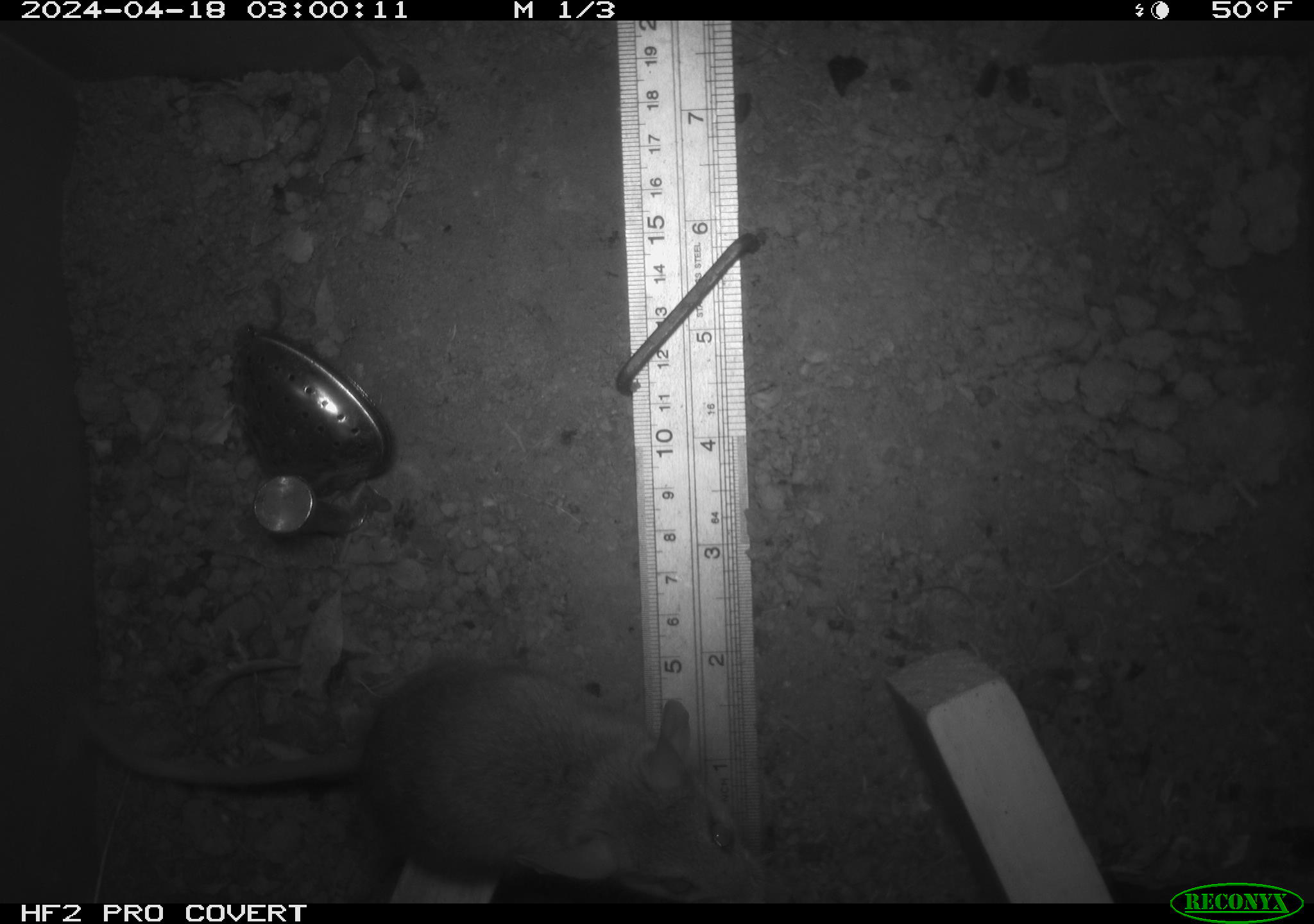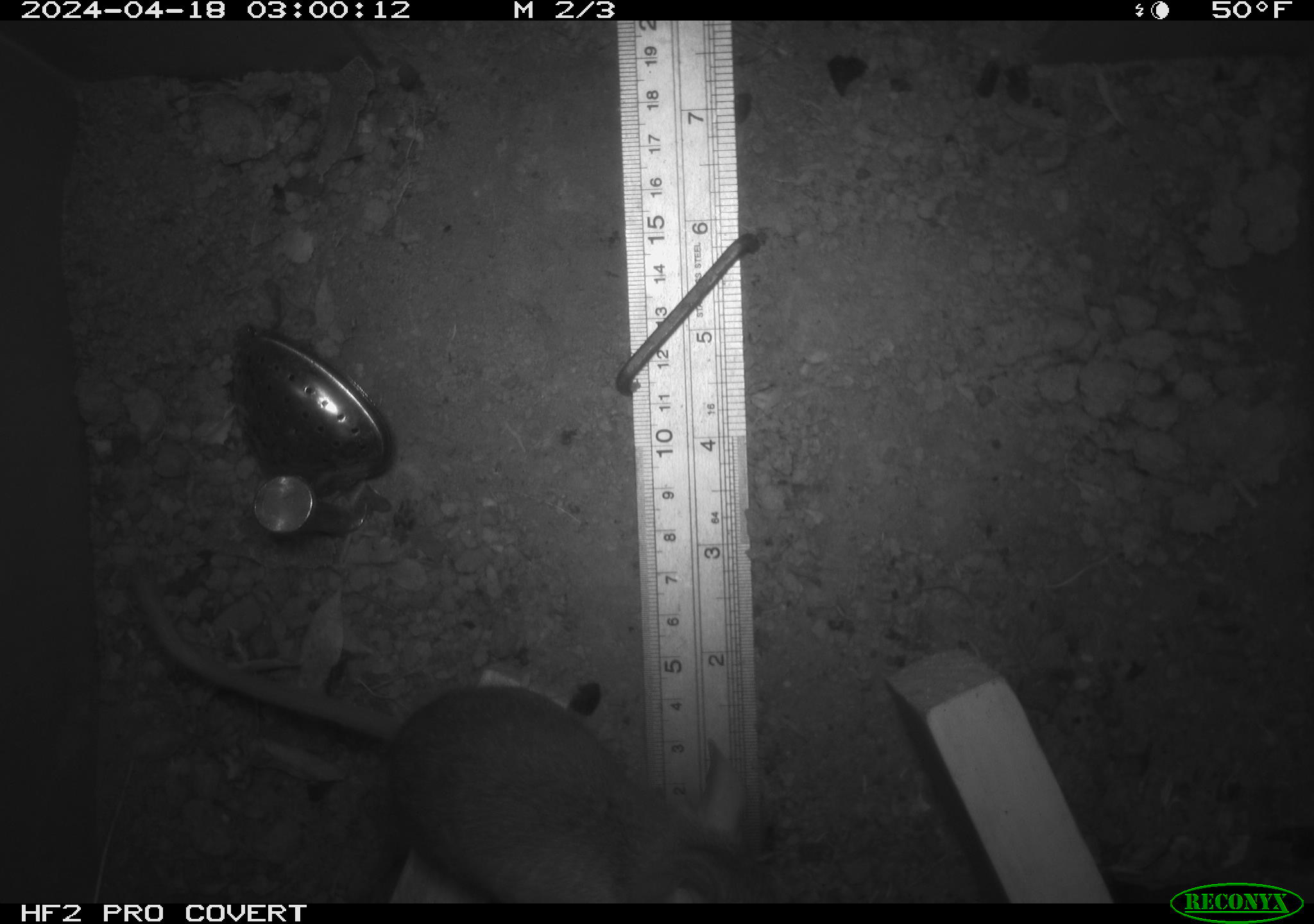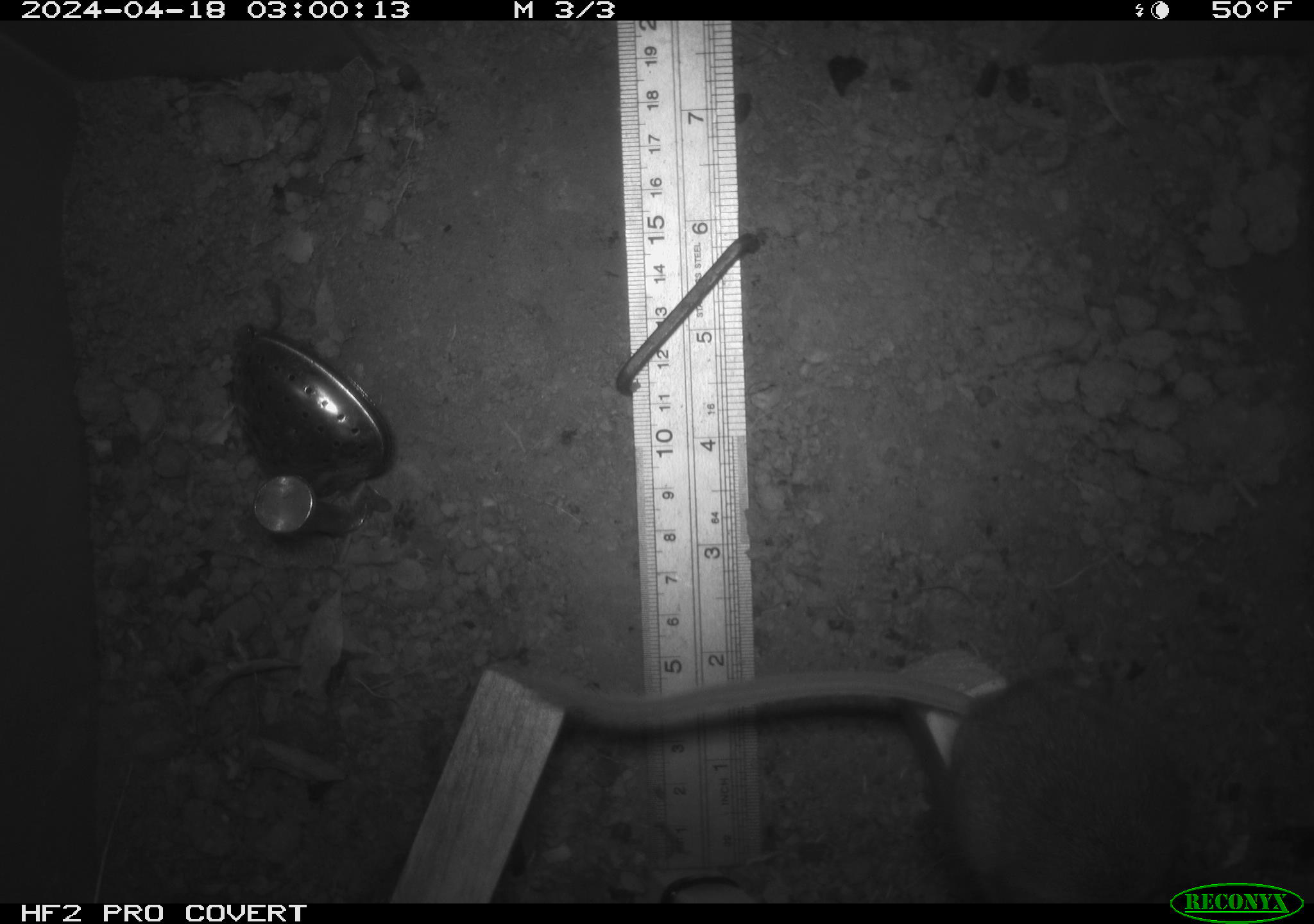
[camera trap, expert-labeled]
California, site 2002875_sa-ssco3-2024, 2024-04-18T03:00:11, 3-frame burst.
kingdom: Animalia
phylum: Chordata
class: Mammalia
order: Rodentia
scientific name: Rodentia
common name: rodent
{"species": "rodent (Rodentia)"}